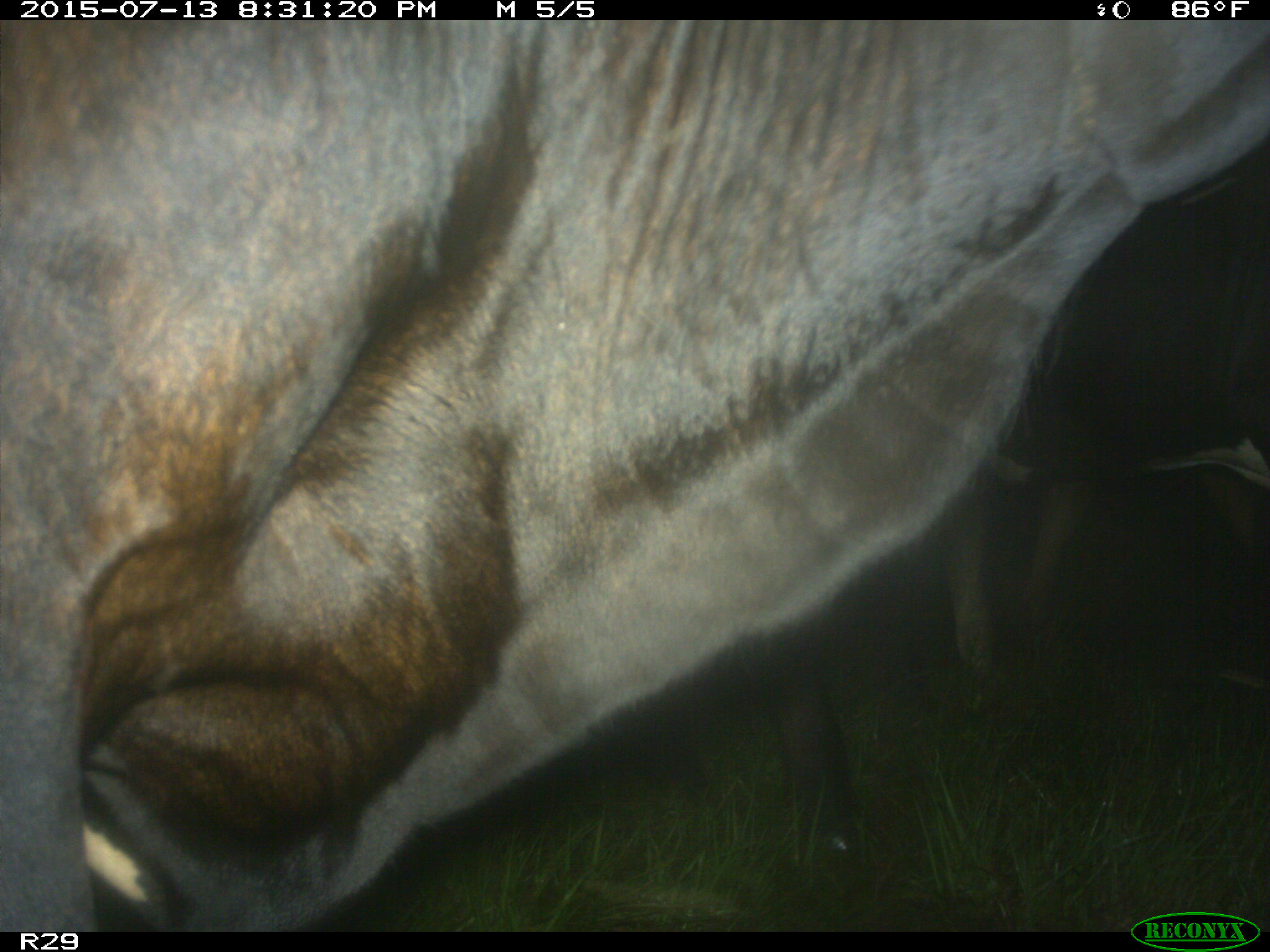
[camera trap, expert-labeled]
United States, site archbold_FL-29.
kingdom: Animalia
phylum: Chordata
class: Mammalia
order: Artiodactyla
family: Bovidae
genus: Bos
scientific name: Bos taurus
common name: domestic cow